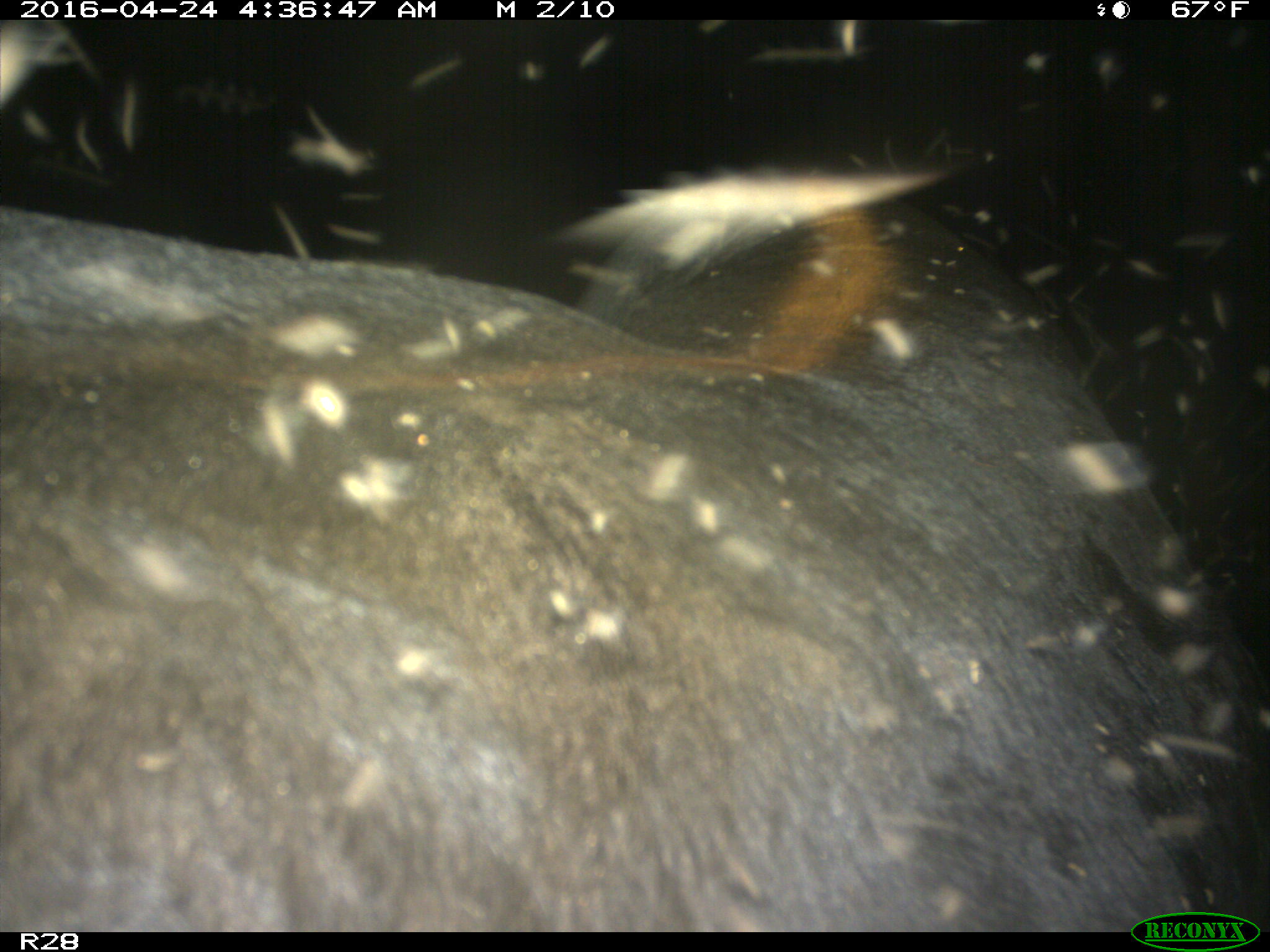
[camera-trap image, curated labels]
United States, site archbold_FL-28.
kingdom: Animalia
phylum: Chordata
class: Mammalia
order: Artiodactyla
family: Suidae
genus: Sus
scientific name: Sus scrofa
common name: wild boar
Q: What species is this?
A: Sus scrofa (wild boar).